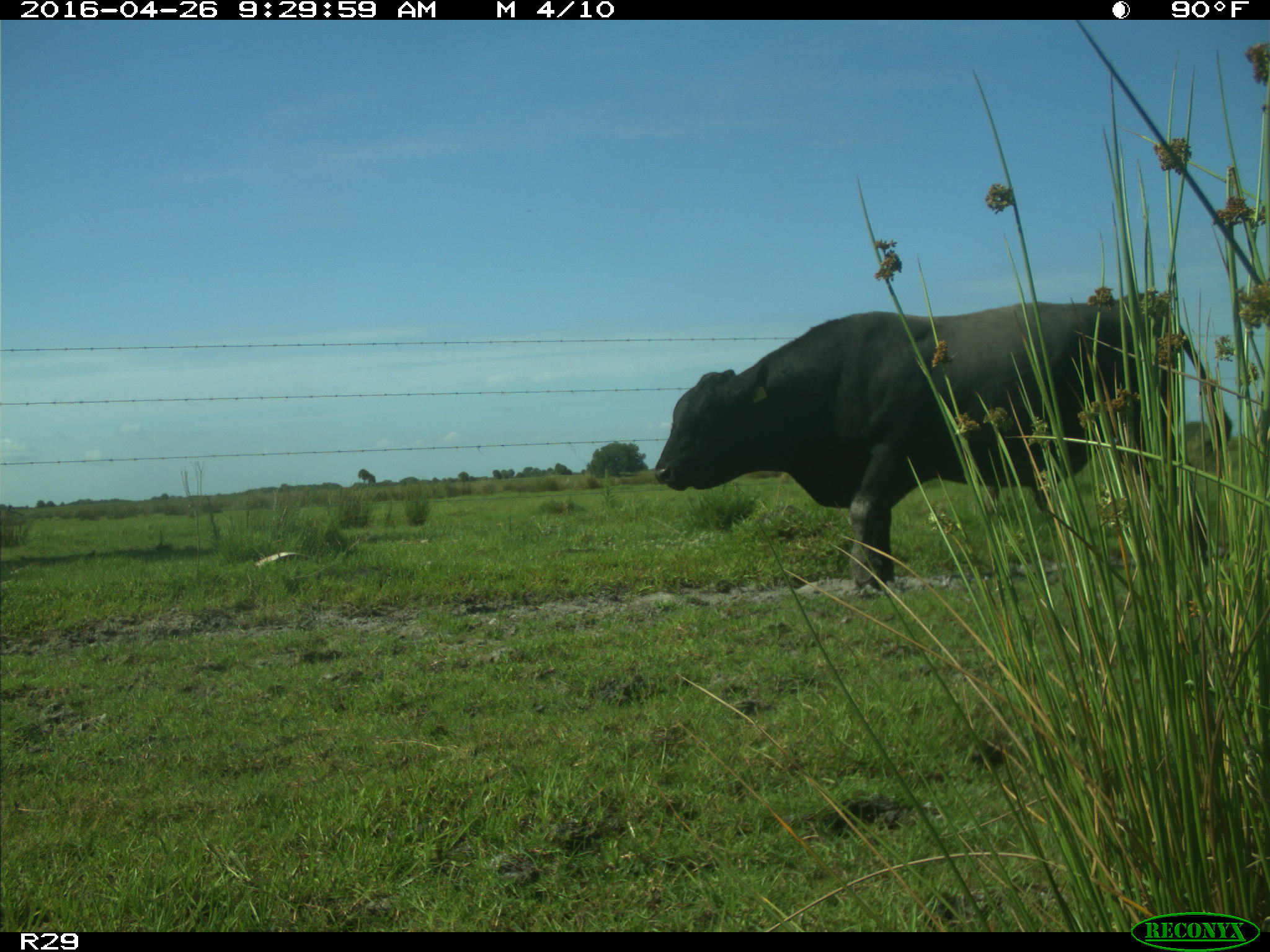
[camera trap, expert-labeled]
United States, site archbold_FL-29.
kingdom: Animalia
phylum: Chordata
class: Mammalia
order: Artiodactyla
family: Bovidae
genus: Bos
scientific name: Bos taurus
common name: domestic cow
Bos taurus (domestic cow).